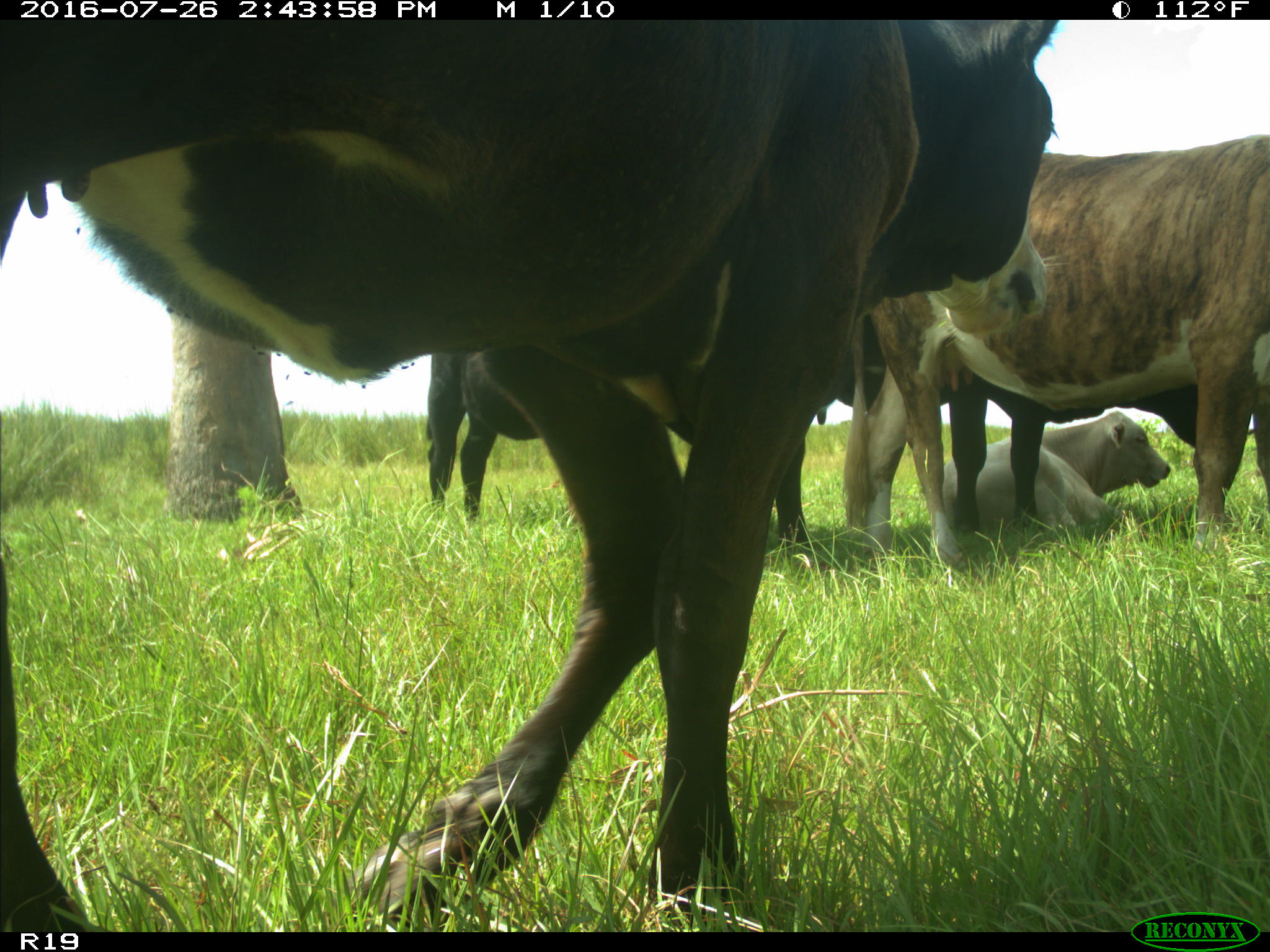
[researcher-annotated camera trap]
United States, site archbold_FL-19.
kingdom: Animalia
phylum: Chordata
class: Mammalia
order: Artiodactyla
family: Bovidae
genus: Bos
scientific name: Bos taurus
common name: domestic cow